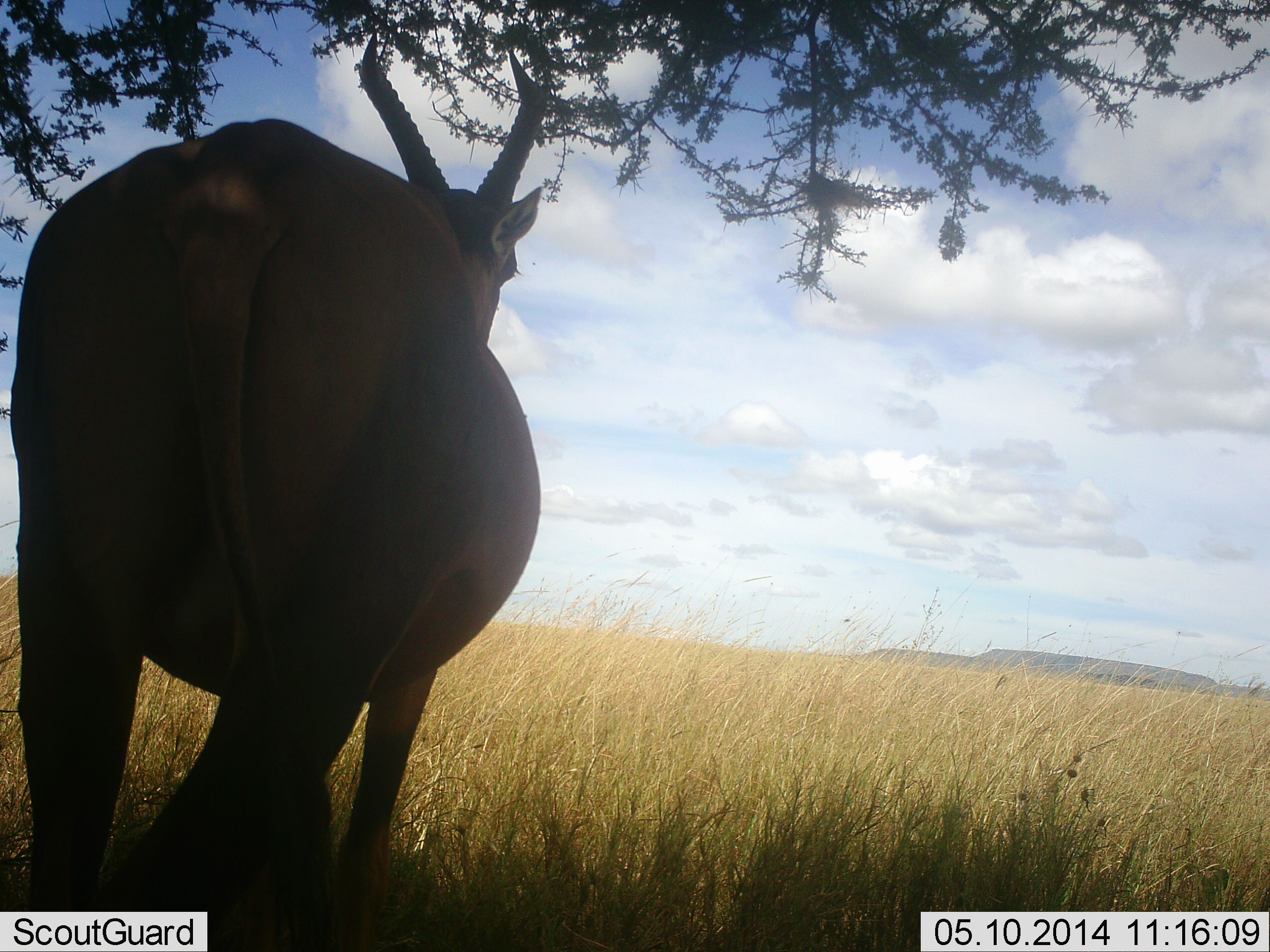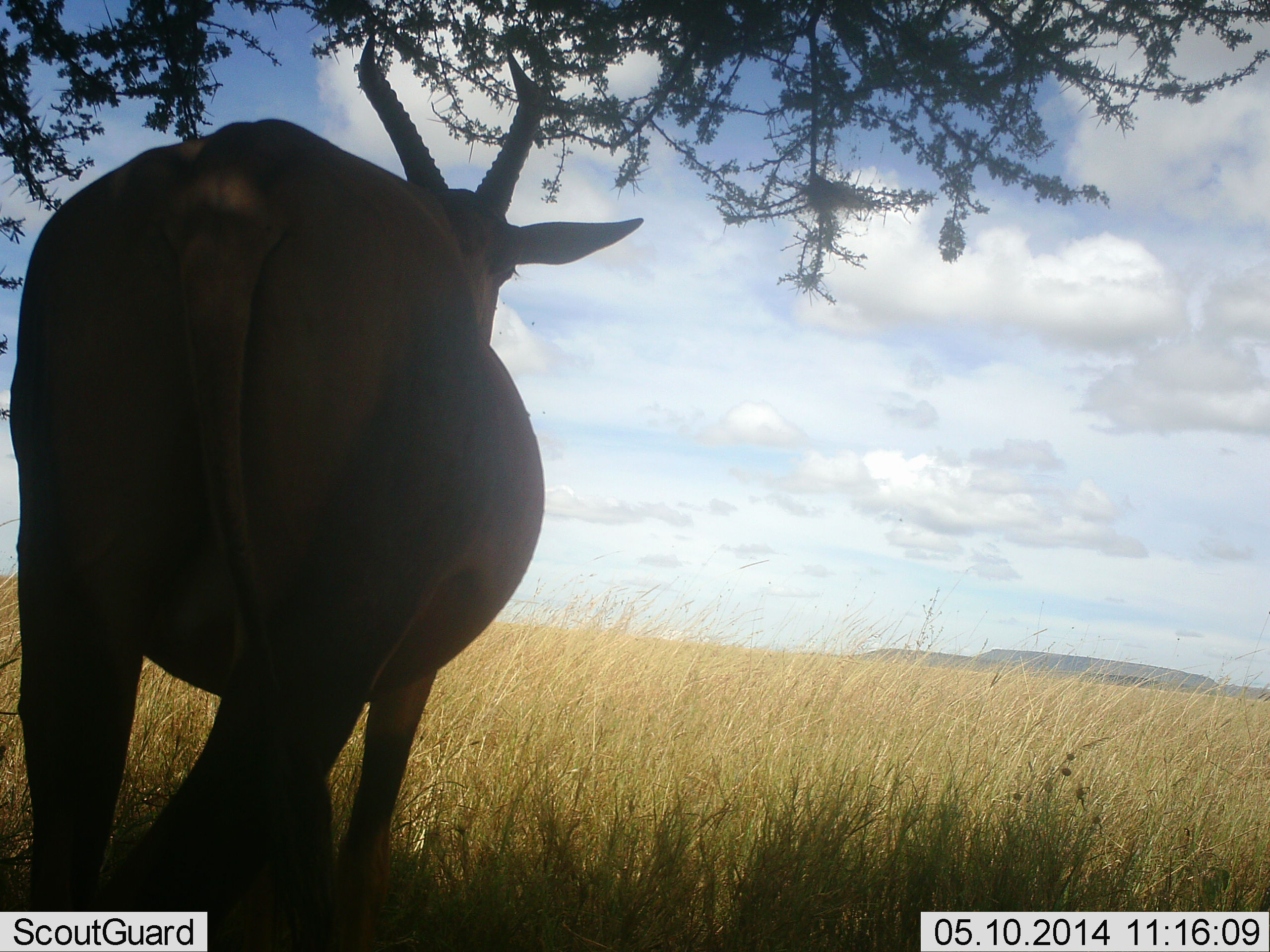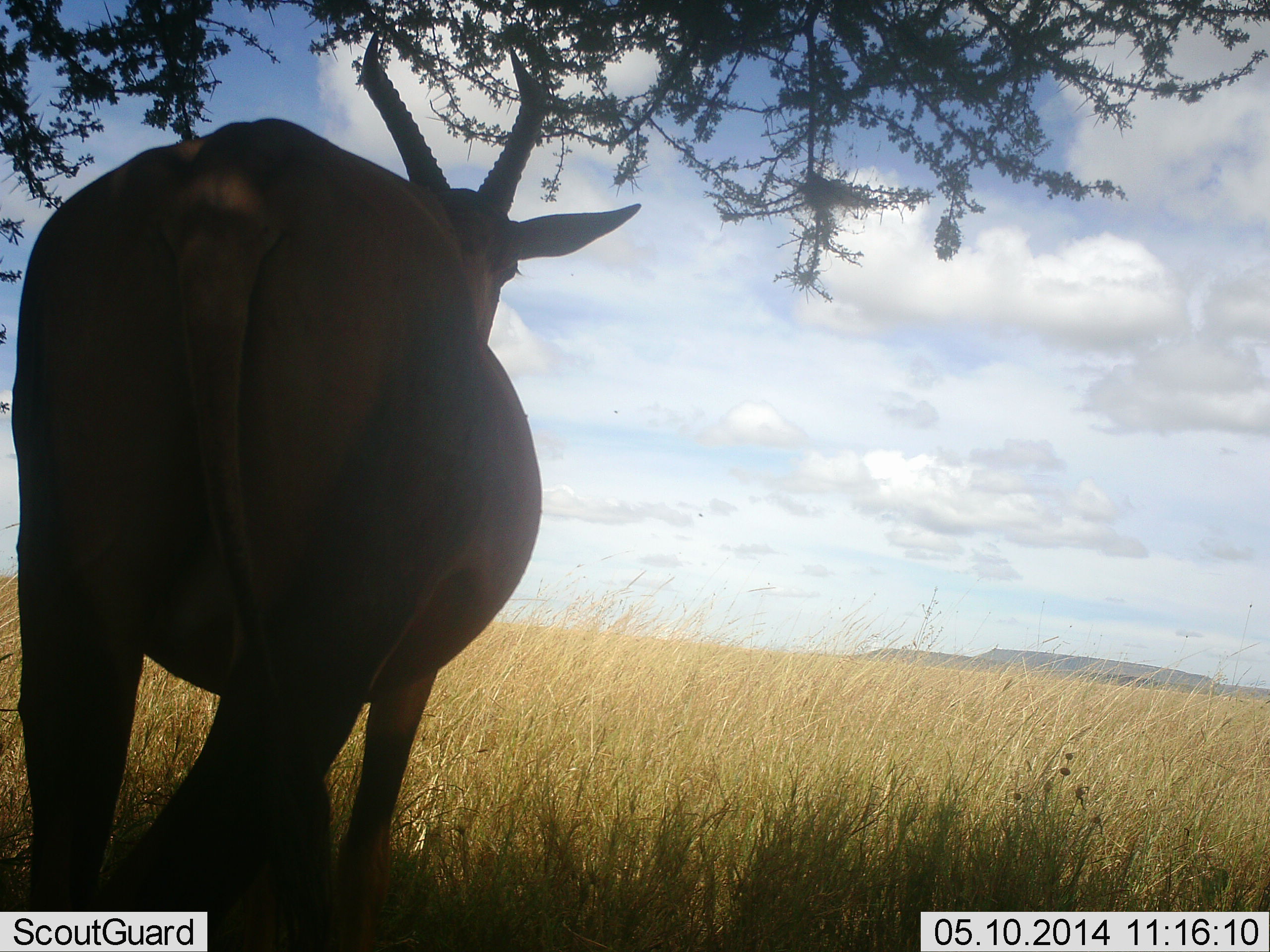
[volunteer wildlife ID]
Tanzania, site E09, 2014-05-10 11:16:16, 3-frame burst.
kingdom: Animalia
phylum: Chordata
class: Mammalia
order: Artiodactyla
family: Bovidae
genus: Damaliscus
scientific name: Damaliscus lunatus jimela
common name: topi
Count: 1.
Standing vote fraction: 100%.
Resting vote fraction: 13%.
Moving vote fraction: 0%.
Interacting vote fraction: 0%.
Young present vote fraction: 0%.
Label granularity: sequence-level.